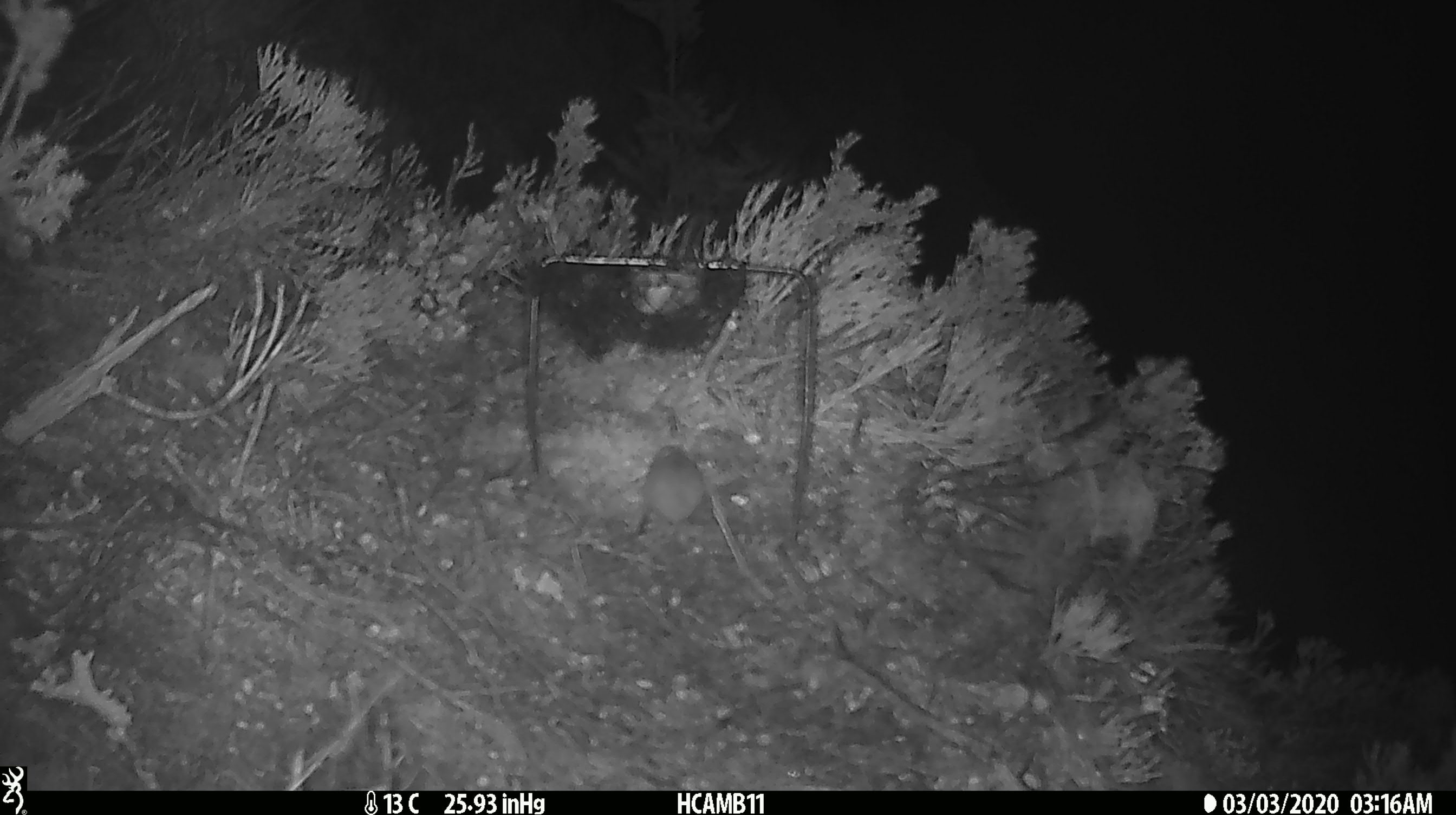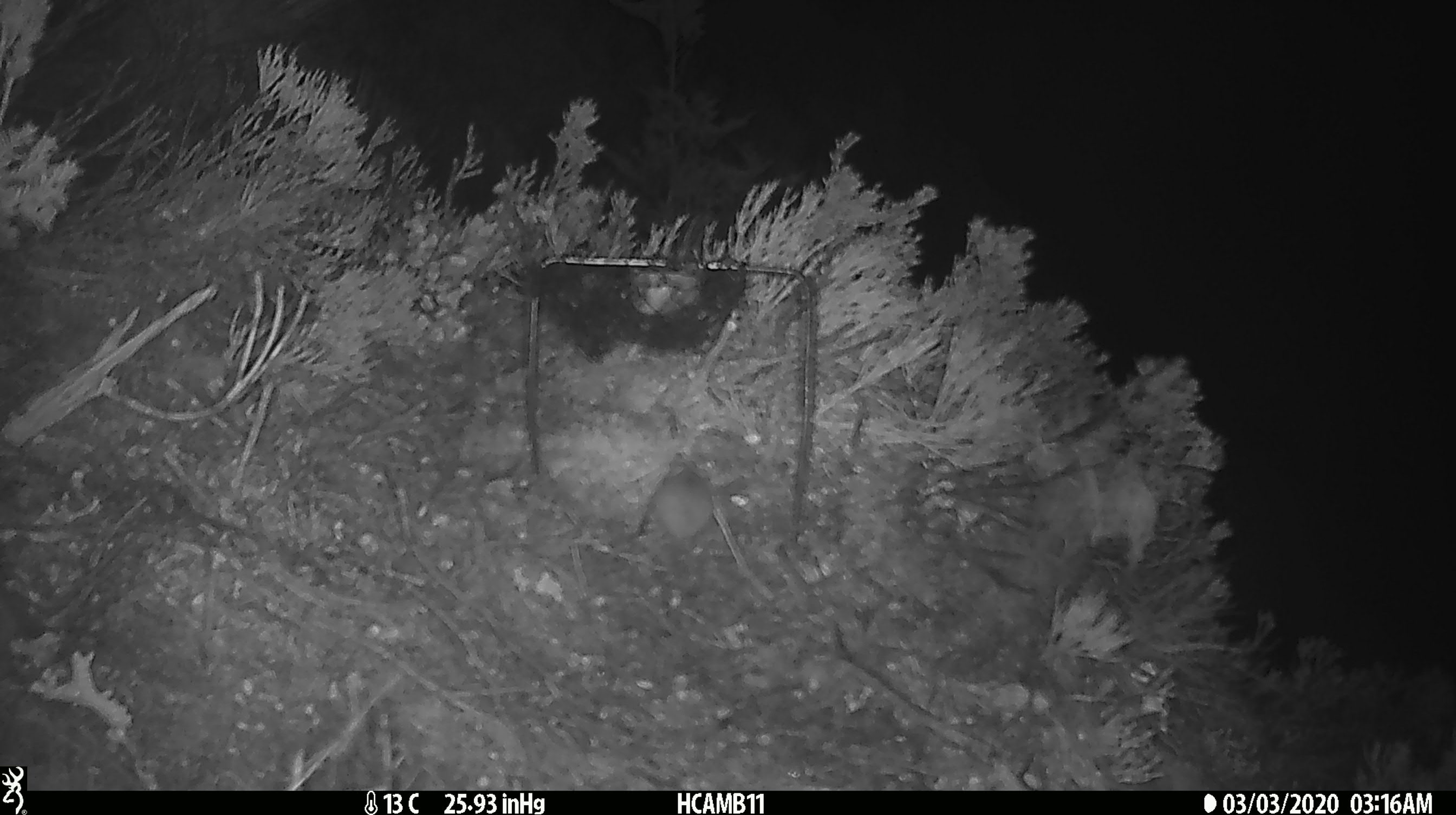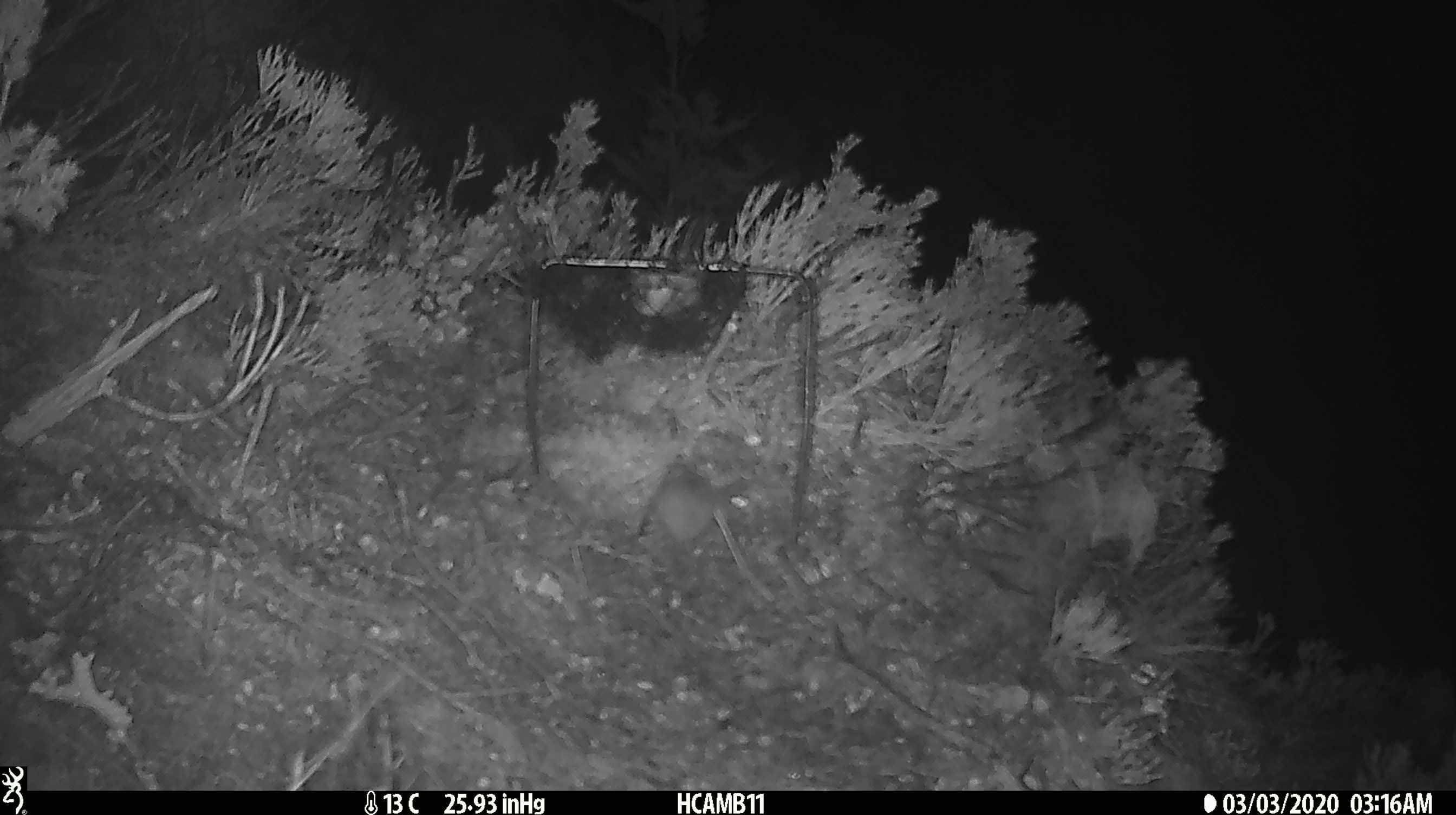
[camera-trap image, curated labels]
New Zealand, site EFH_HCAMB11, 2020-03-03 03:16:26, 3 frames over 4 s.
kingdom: Animalia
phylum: Chordata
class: Mammalia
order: Rodentia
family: Muridae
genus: Mus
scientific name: Mus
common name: mouse